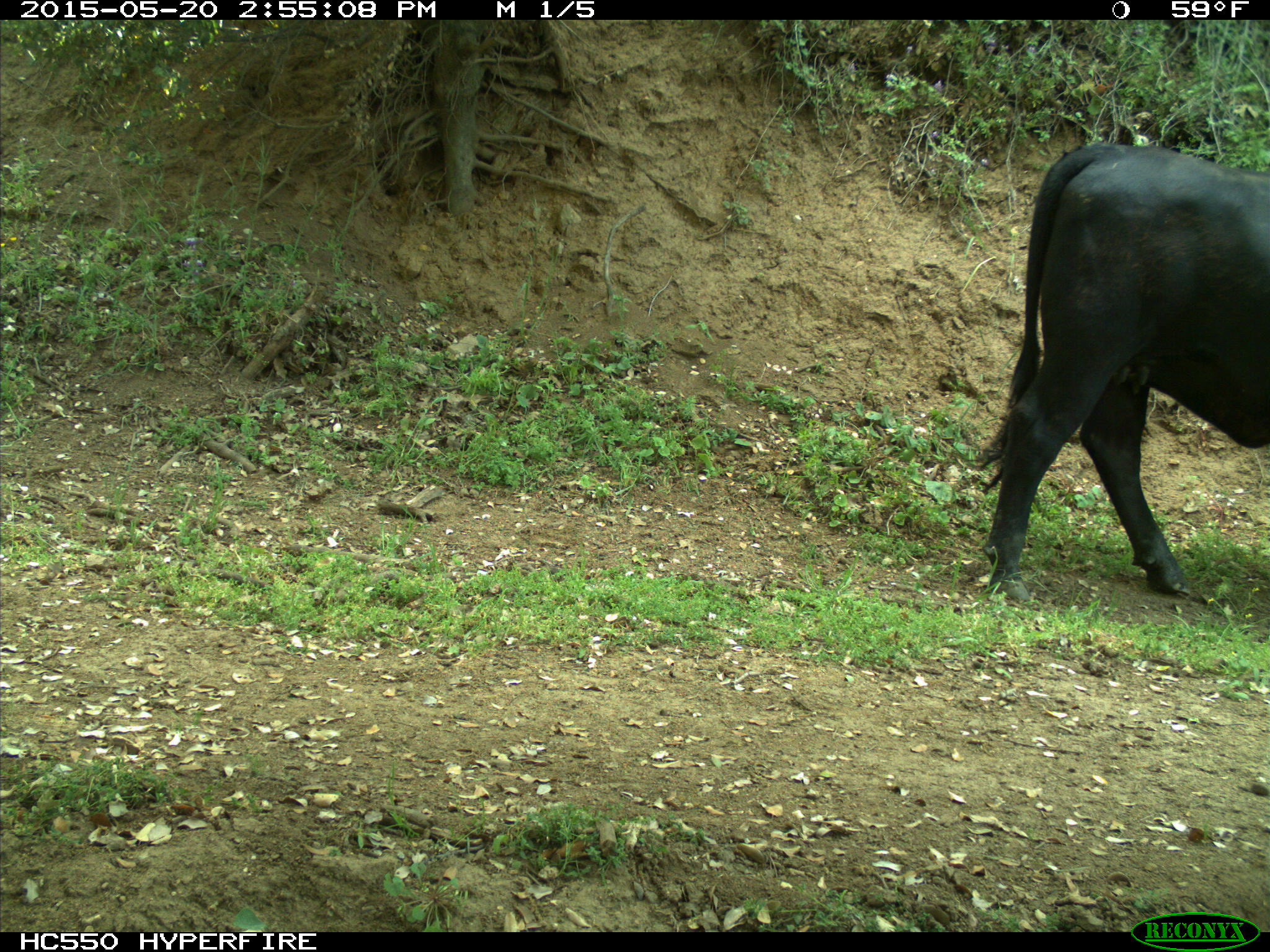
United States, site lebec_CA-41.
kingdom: Animalia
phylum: Chordata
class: Mammalia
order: Artiodactyla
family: Bovidae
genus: Bos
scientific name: Bos taurus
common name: domestic cow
Bos taurus (domestic cow).